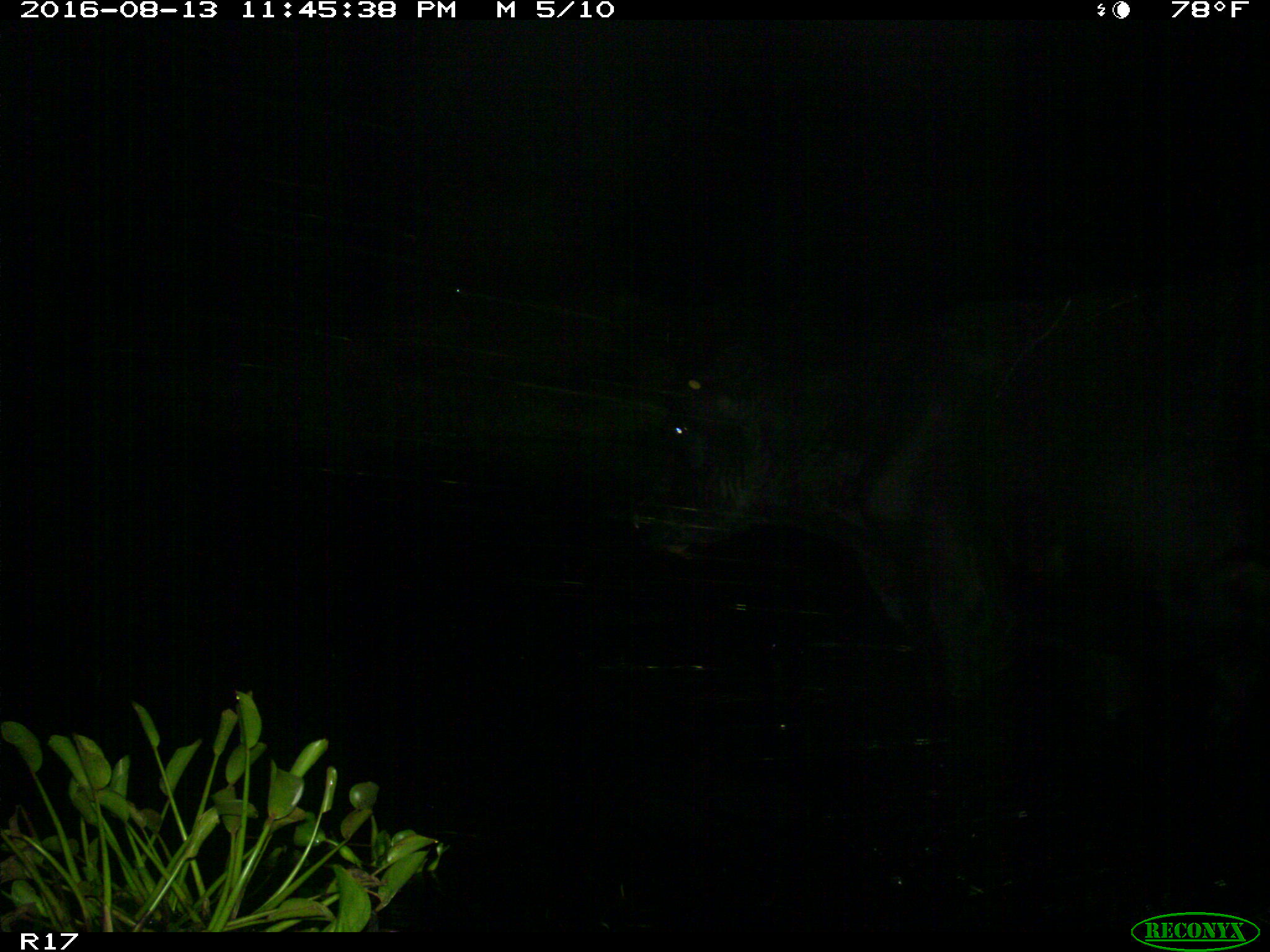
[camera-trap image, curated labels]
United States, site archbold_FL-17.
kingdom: Animalia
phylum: Chordata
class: Mammalia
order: Artiodactyla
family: Bovidae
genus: Bos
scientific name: Bos taurus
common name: domestic cow